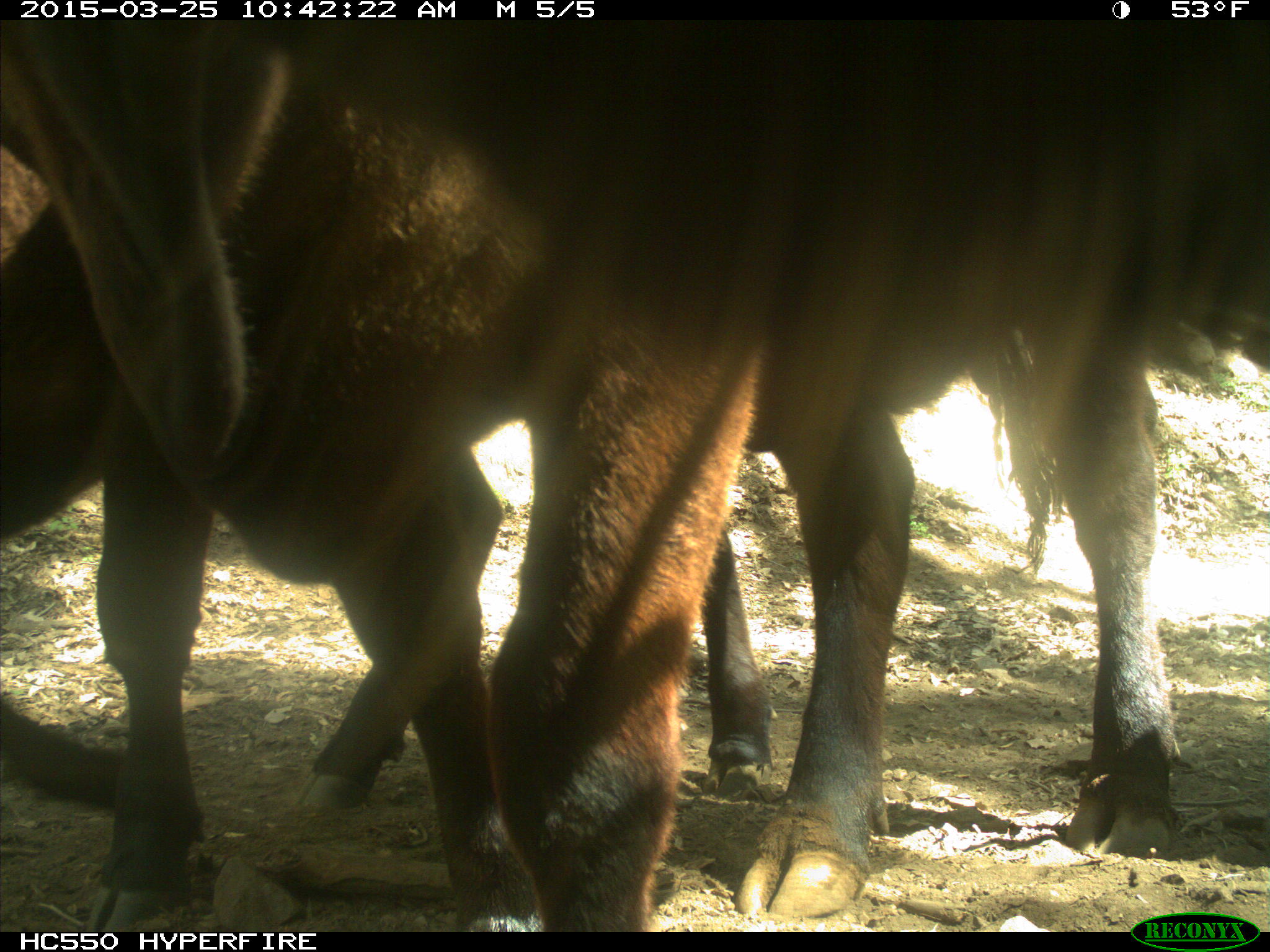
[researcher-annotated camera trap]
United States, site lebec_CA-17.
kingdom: Animalia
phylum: Chordata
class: Mammalia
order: Artiodactyla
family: Bovidae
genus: Bos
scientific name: Bos taurus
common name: domestic cow